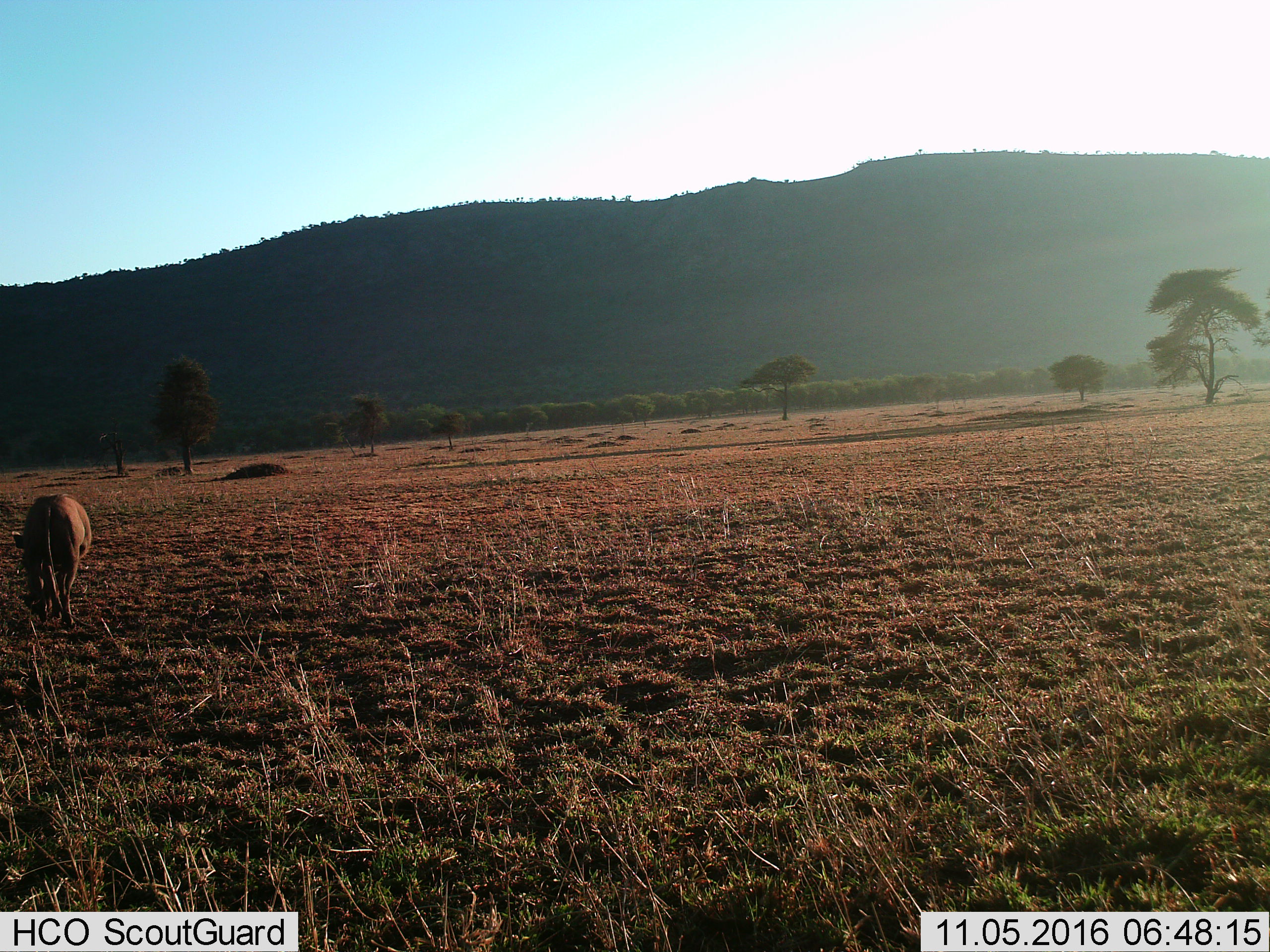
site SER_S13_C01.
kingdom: Animalia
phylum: Chordata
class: Mammalia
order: Artiodactyla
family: Suidae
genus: Phacochoerus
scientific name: Phacochoerus africanus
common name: warthog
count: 1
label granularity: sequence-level